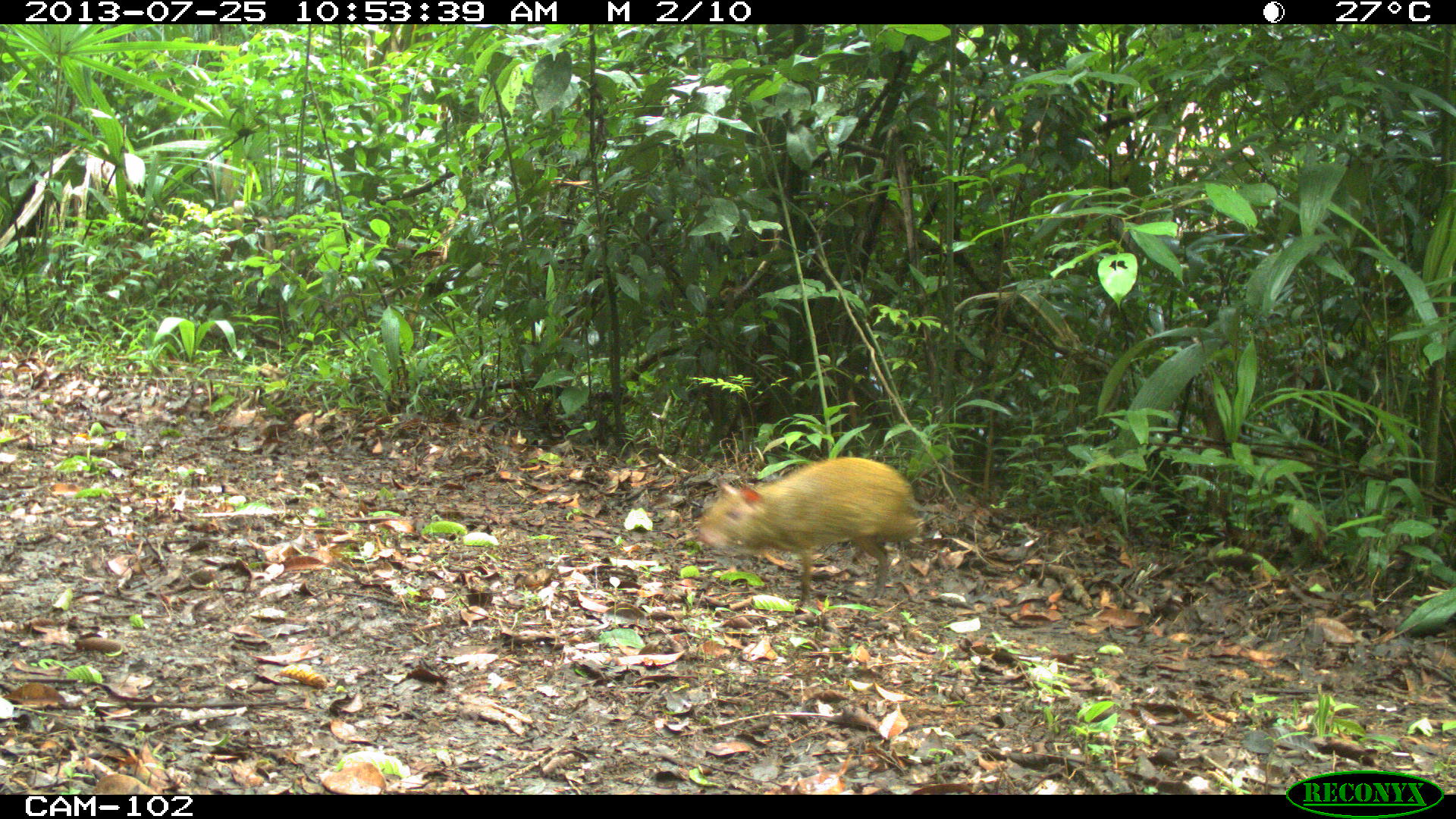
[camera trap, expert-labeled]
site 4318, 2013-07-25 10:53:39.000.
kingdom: Animalia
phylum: Chordata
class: Mammalia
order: Rodentia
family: Dasyproctidae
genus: Dasyprocta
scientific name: Dasyprocta punctata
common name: central american agouti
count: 1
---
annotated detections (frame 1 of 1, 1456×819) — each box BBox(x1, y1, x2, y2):
dasyprocta punctata: BBox(695, 457, 924, 611)